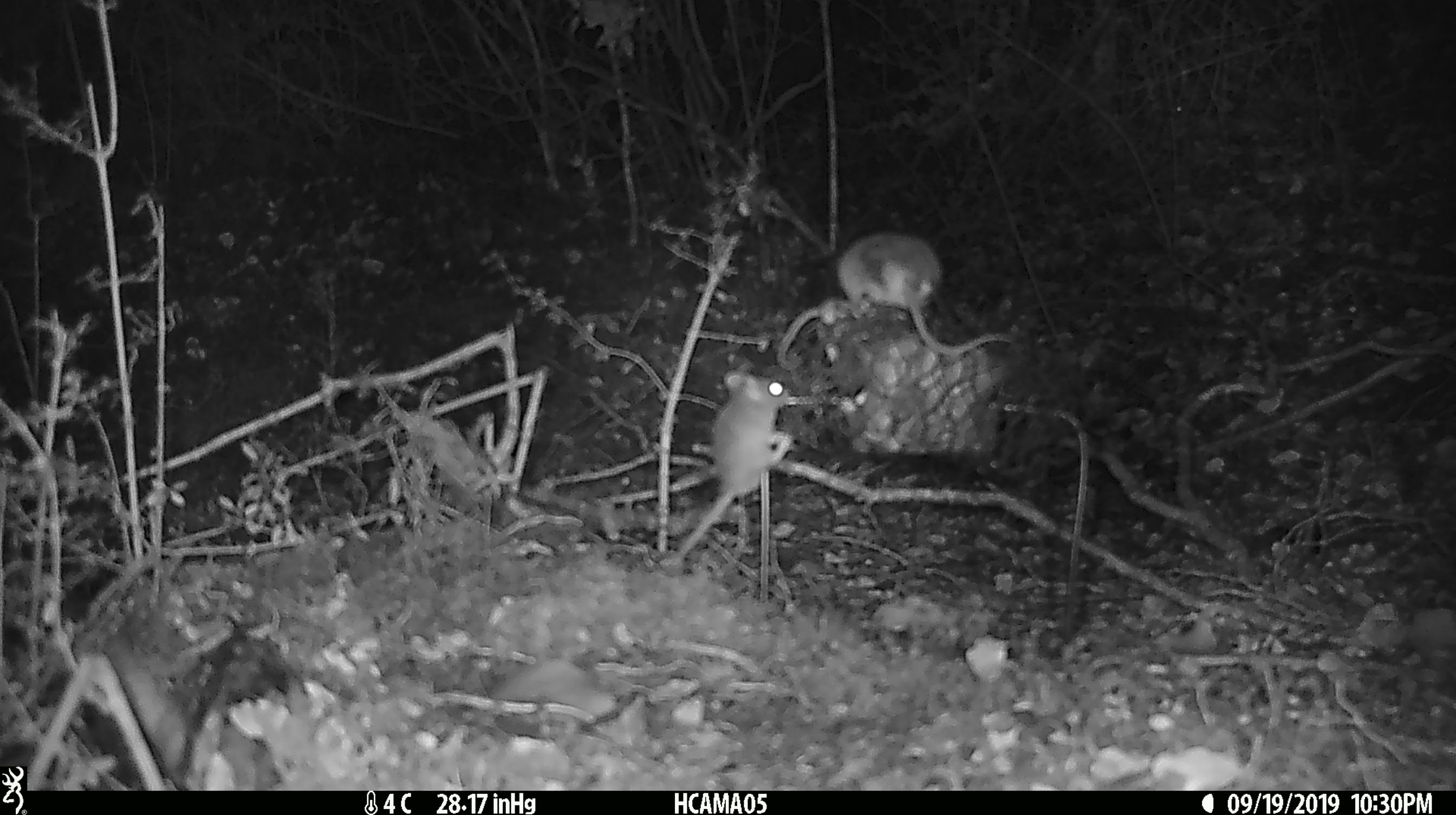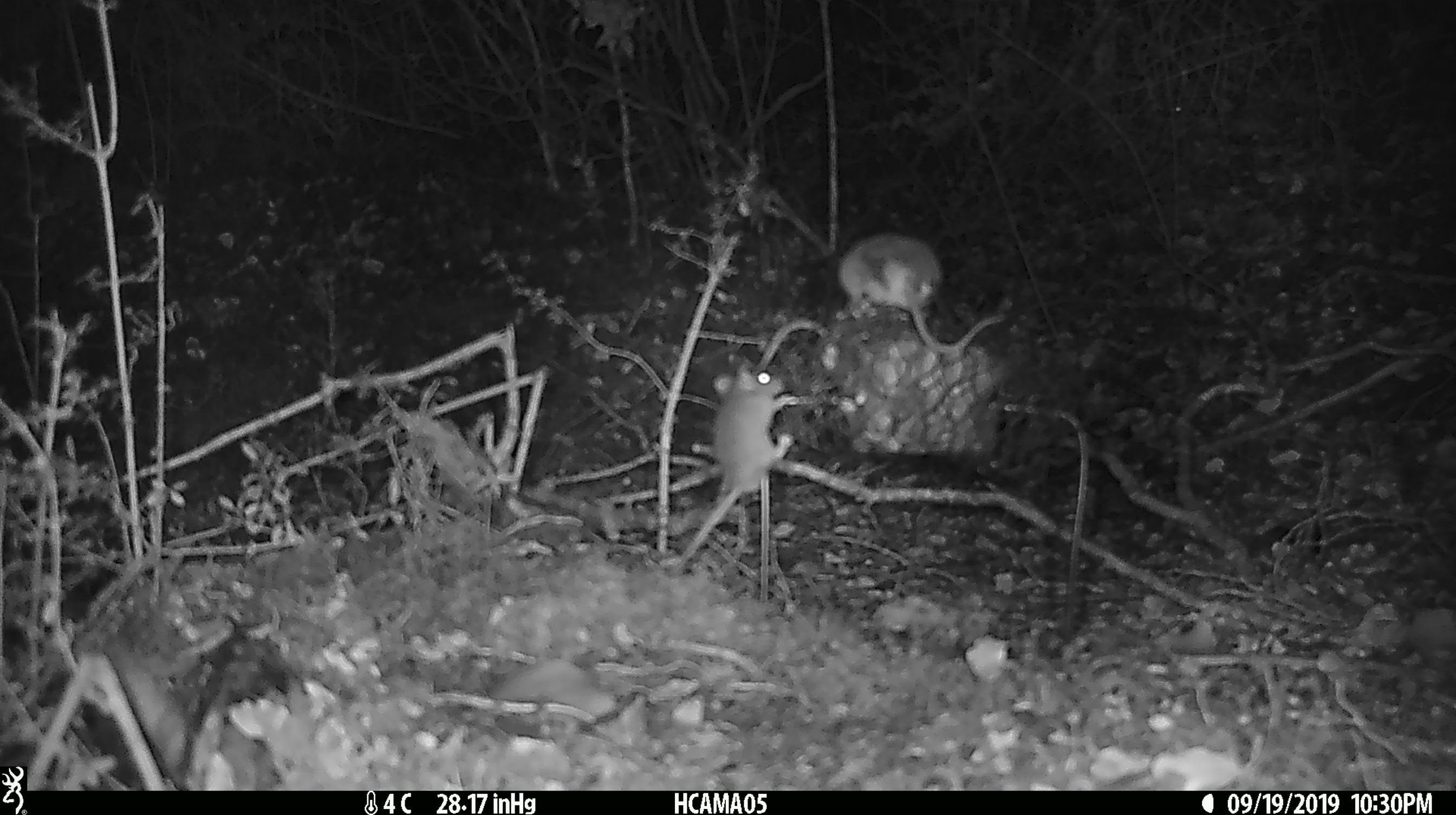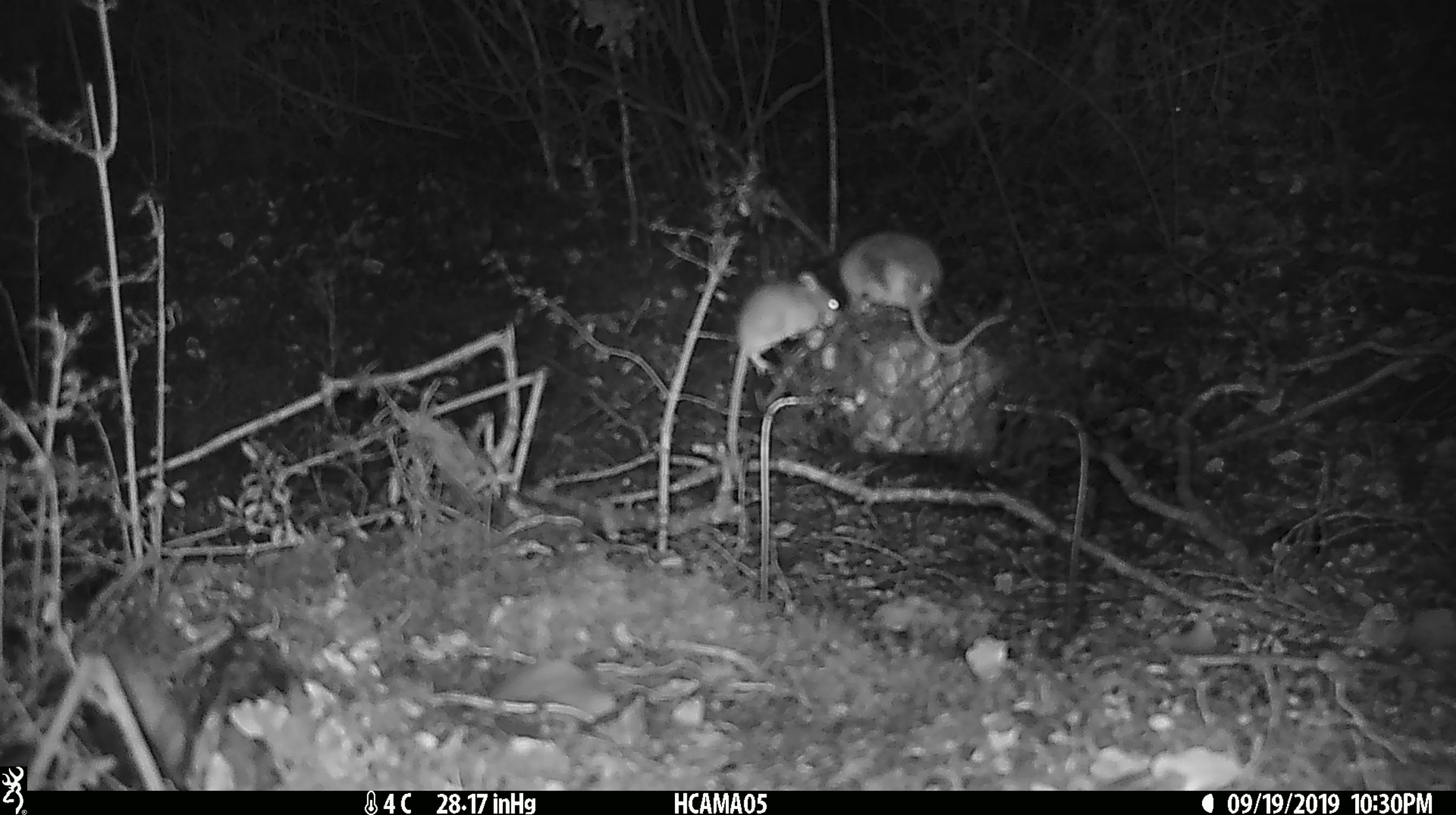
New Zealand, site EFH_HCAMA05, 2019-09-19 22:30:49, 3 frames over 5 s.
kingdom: Animalia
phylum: Chordata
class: Mammalia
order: Rodentia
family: Muridae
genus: Mus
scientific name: Mus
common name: mouse